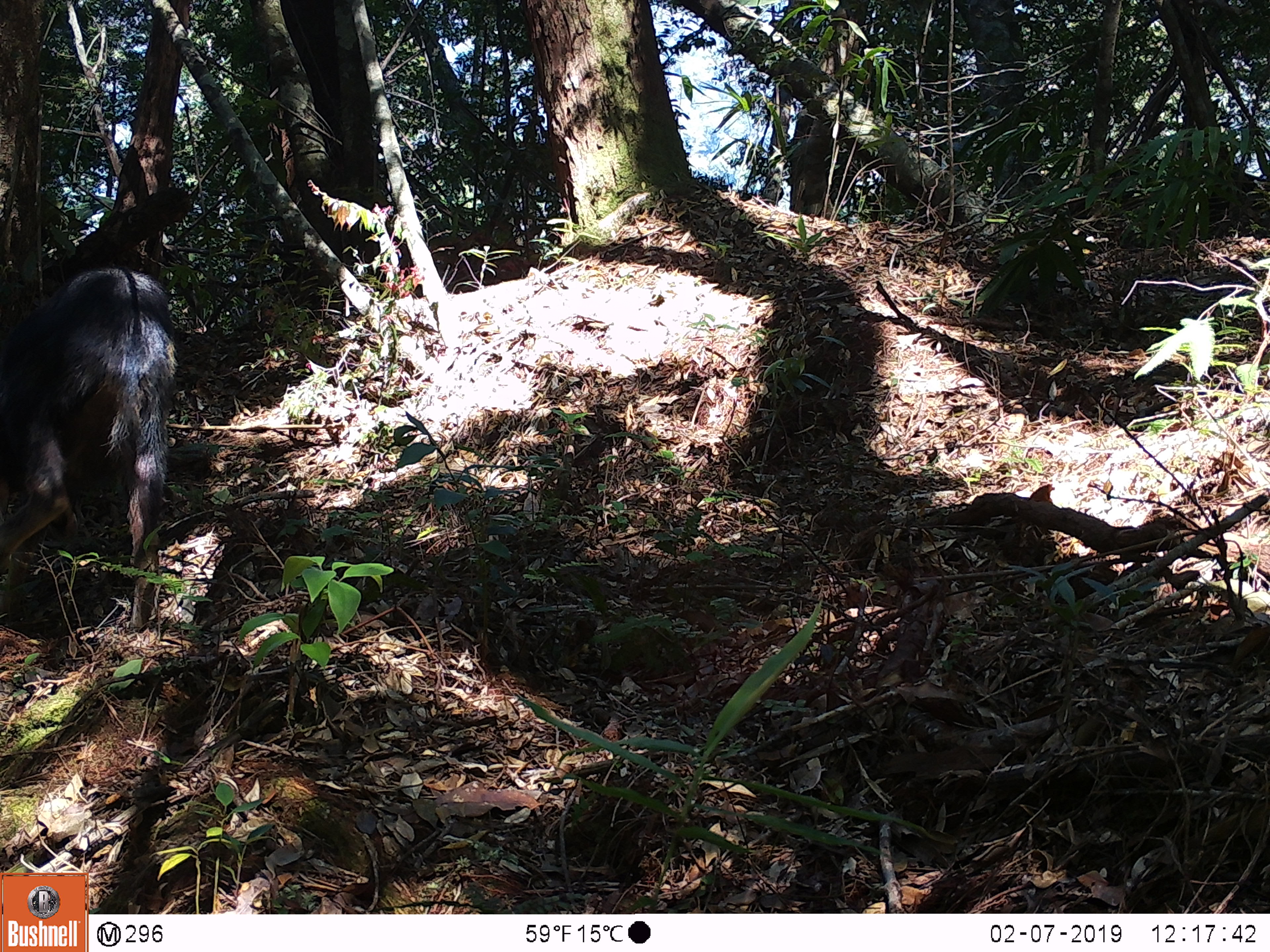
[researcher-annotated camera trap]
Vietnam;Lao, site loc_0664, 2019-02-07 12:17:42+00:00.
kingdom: Animalia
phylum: Chordata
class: Mammalia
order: Artiodactyla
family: Bovidae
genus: Capricornis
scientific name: Capricornis sumatraensis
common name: chinese serow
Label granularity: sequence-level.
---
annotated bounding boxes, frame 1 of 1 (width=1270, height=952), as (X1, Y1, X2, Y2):
chinese serow: (1, 264, 178, 629)